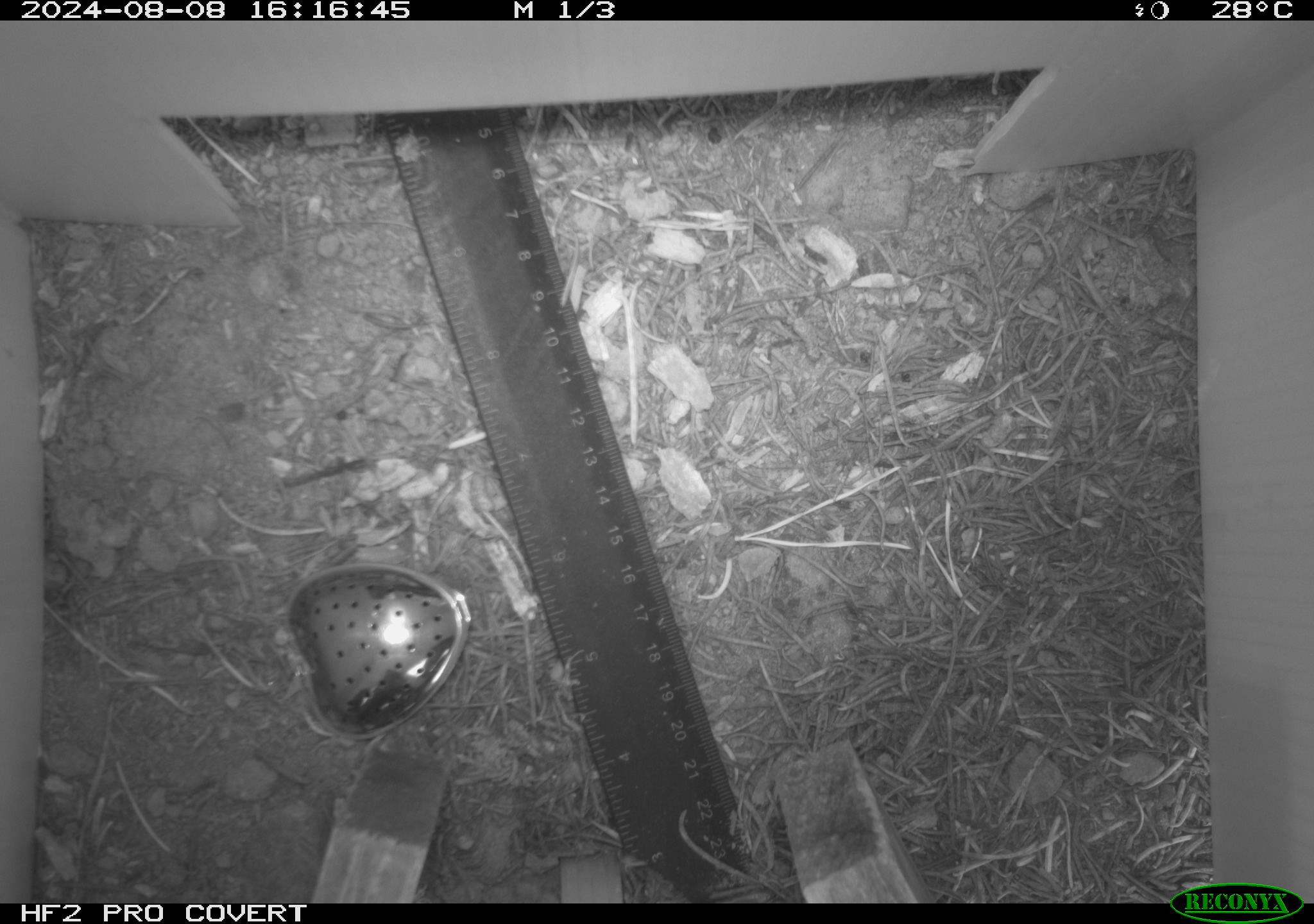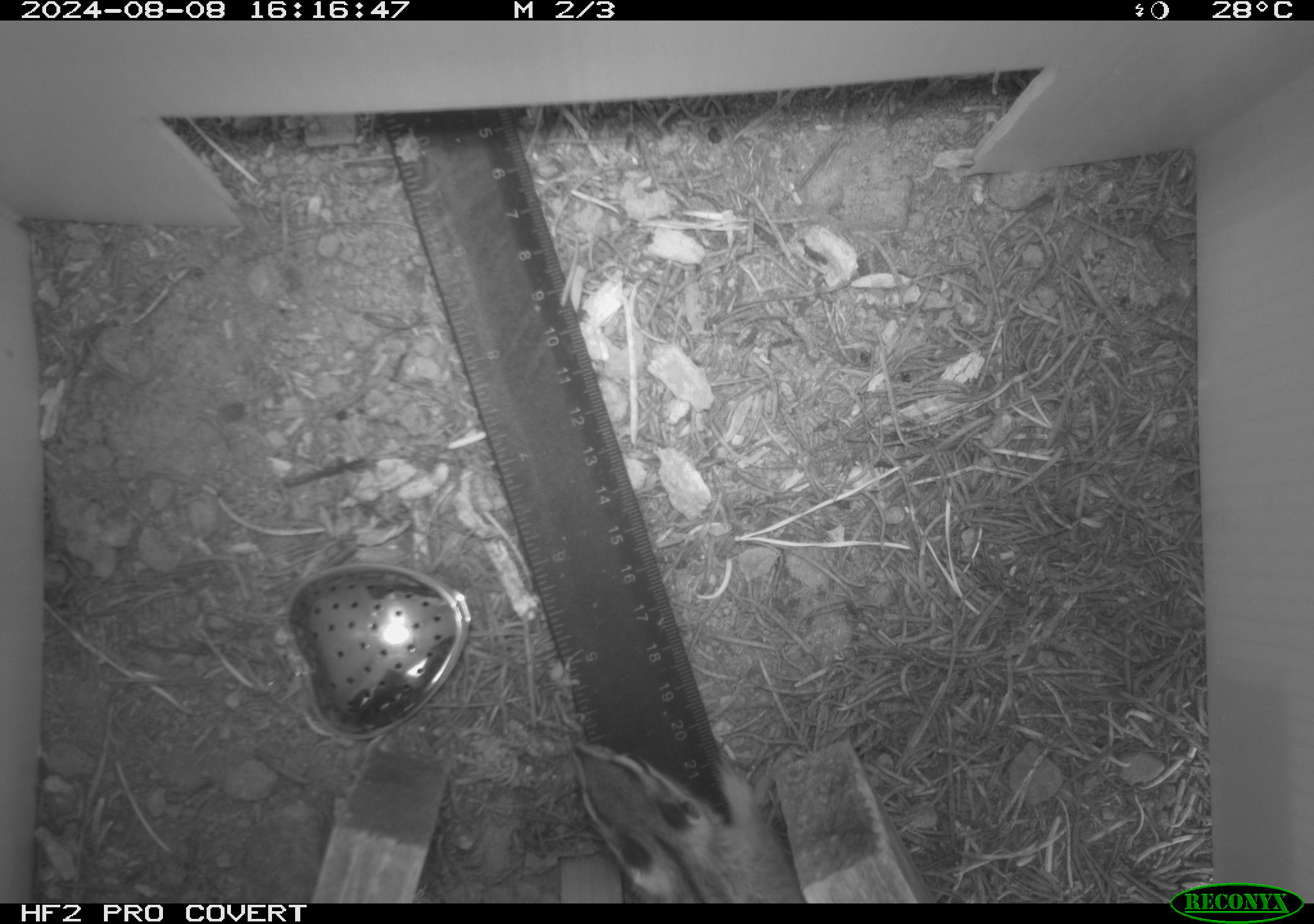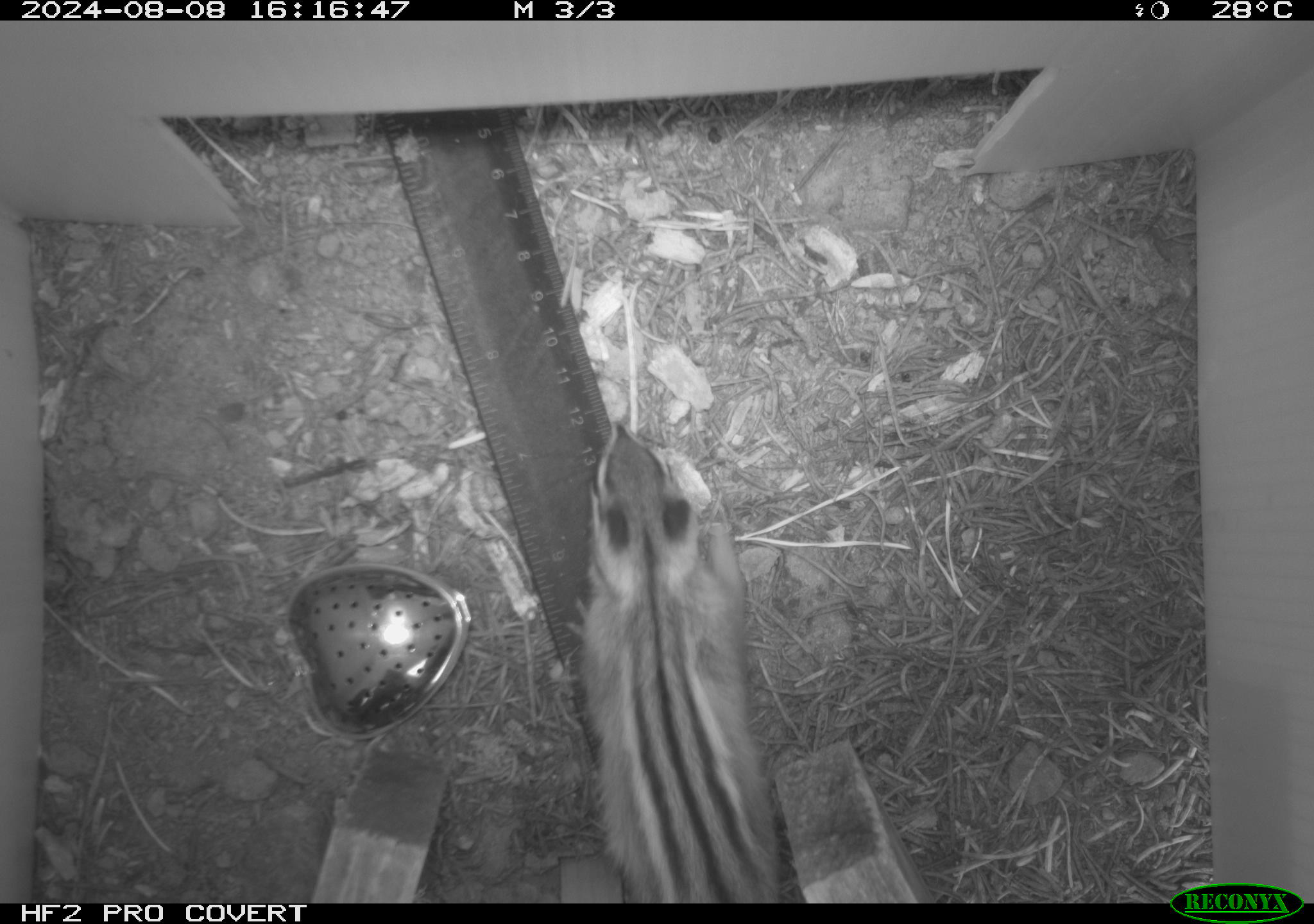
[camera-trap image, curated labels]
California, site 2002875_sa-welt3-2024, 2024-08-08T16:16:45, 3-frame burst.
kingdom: Animalia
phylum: Chordata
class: Mammalia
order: Rodentia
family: Sciuridae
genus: Neotamias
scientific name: Neotamias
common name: western chipmunks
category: neotamias species